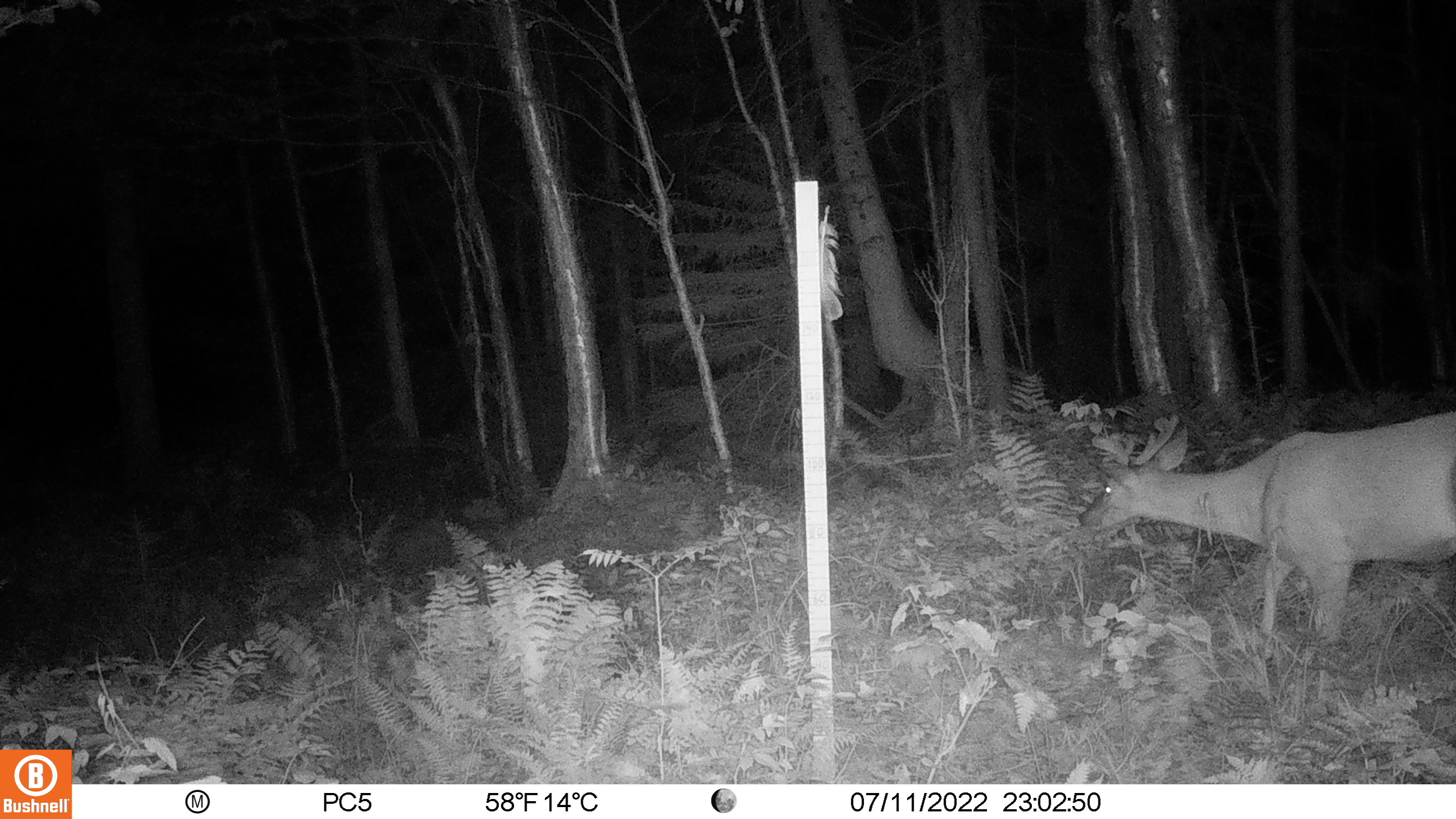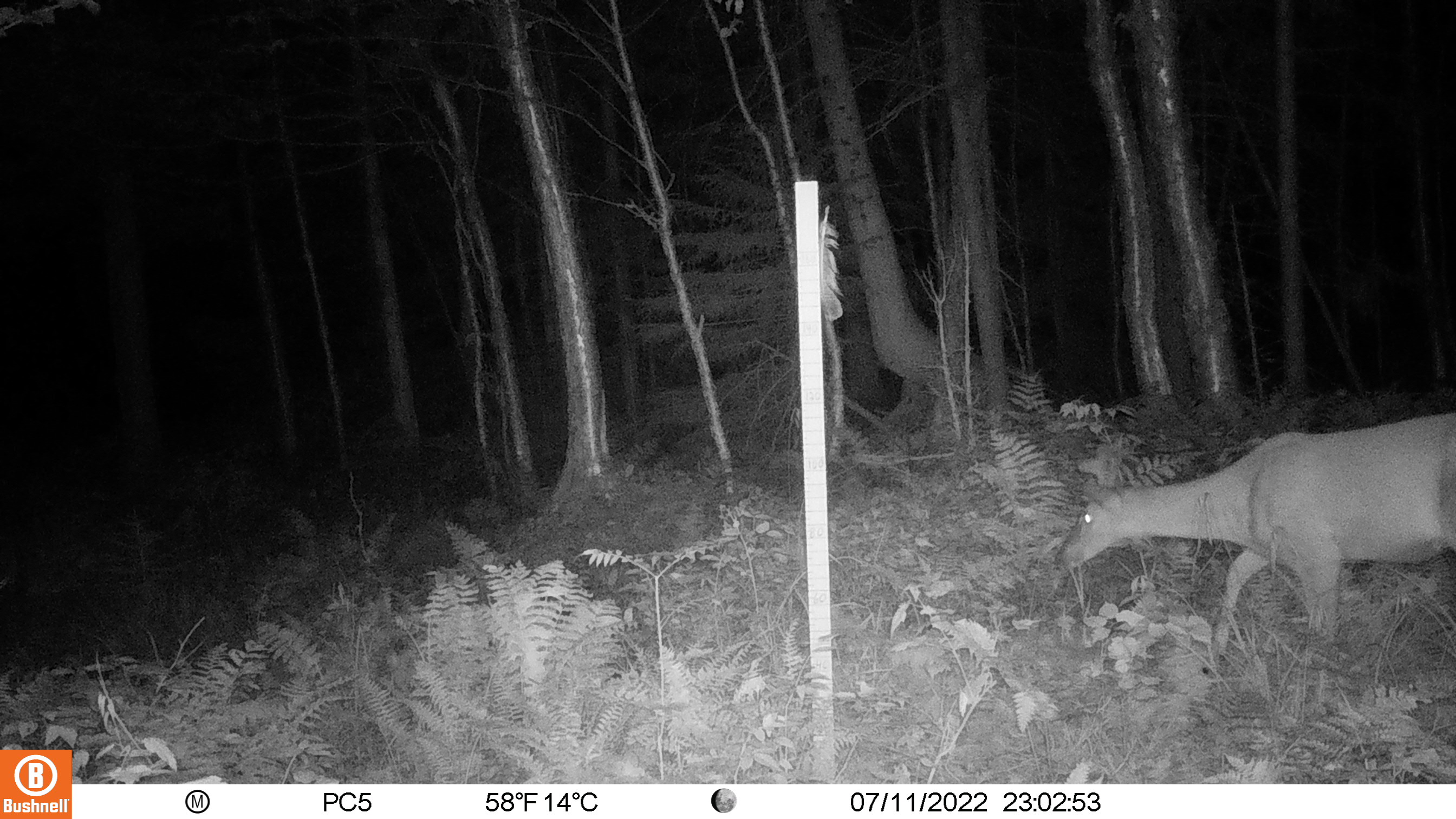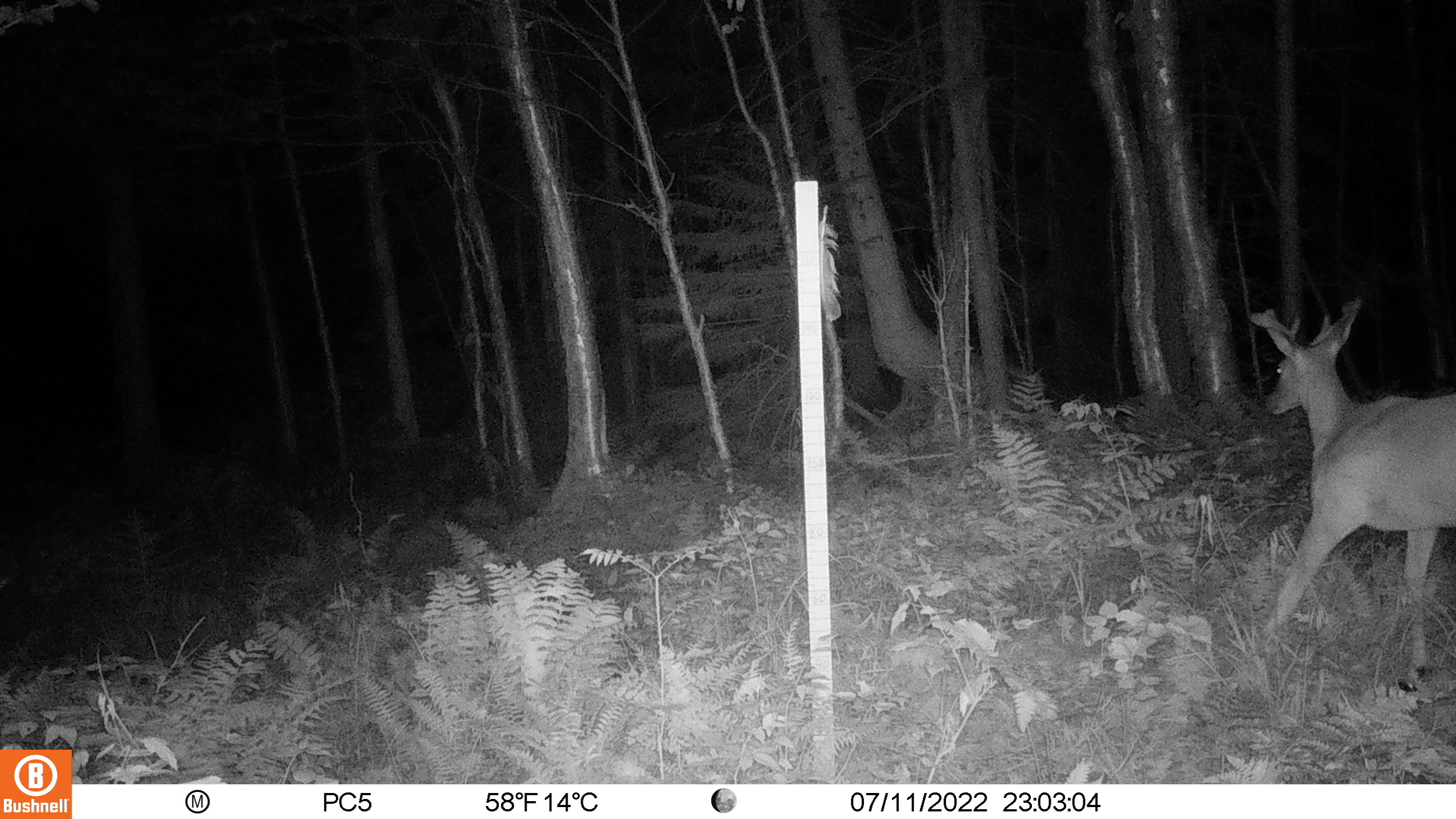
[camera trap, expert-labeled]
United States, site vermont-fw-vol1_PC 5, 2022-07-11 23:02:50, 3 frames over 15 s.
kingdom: Animalia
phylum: Chordata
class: Mammalia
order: Artiodactyla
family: Cervidae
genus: Odocoileus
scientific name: Odocoileus virginianus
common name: white-tailed deer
White-tailed deer (Odocoileus virginianus).